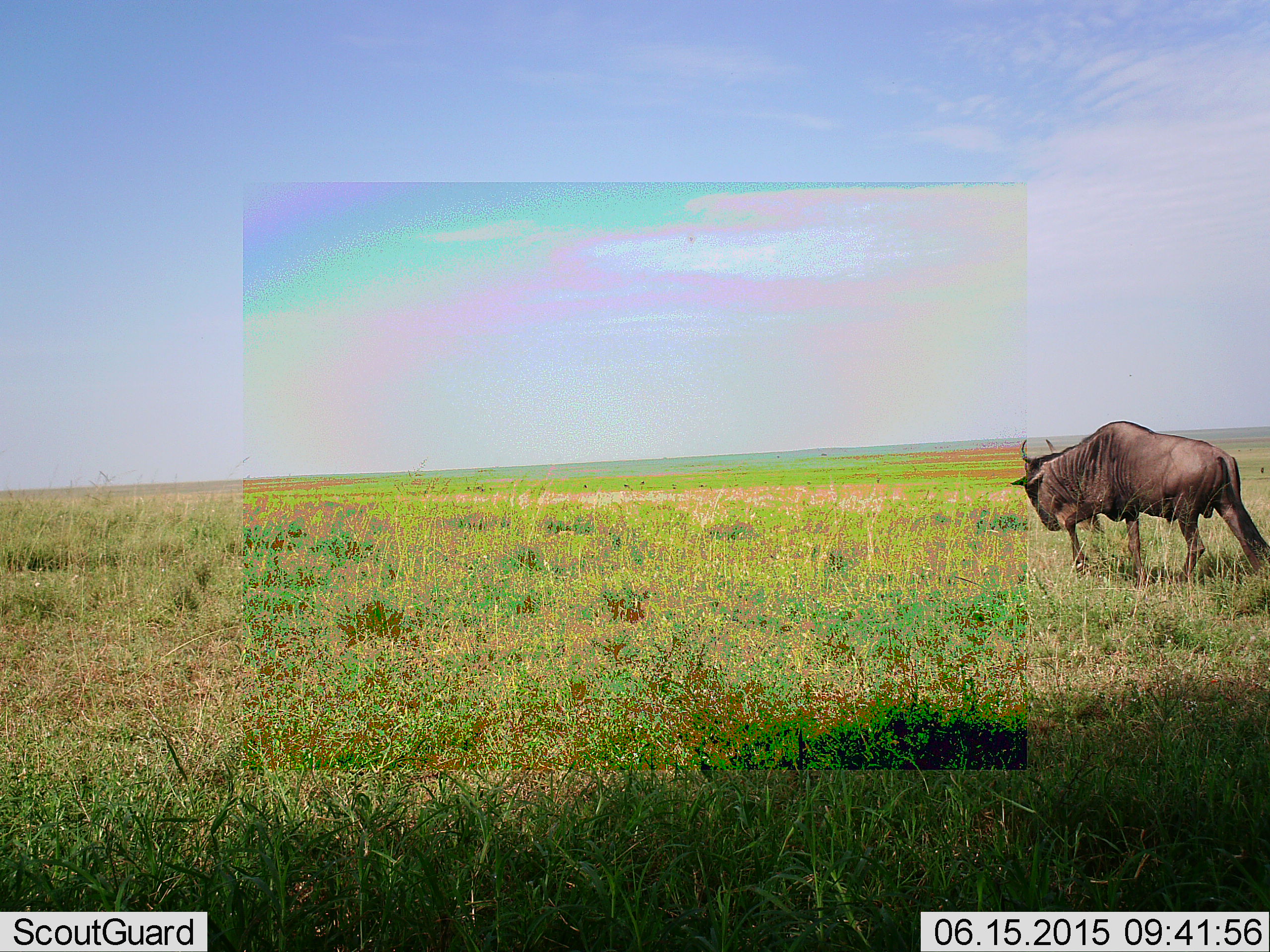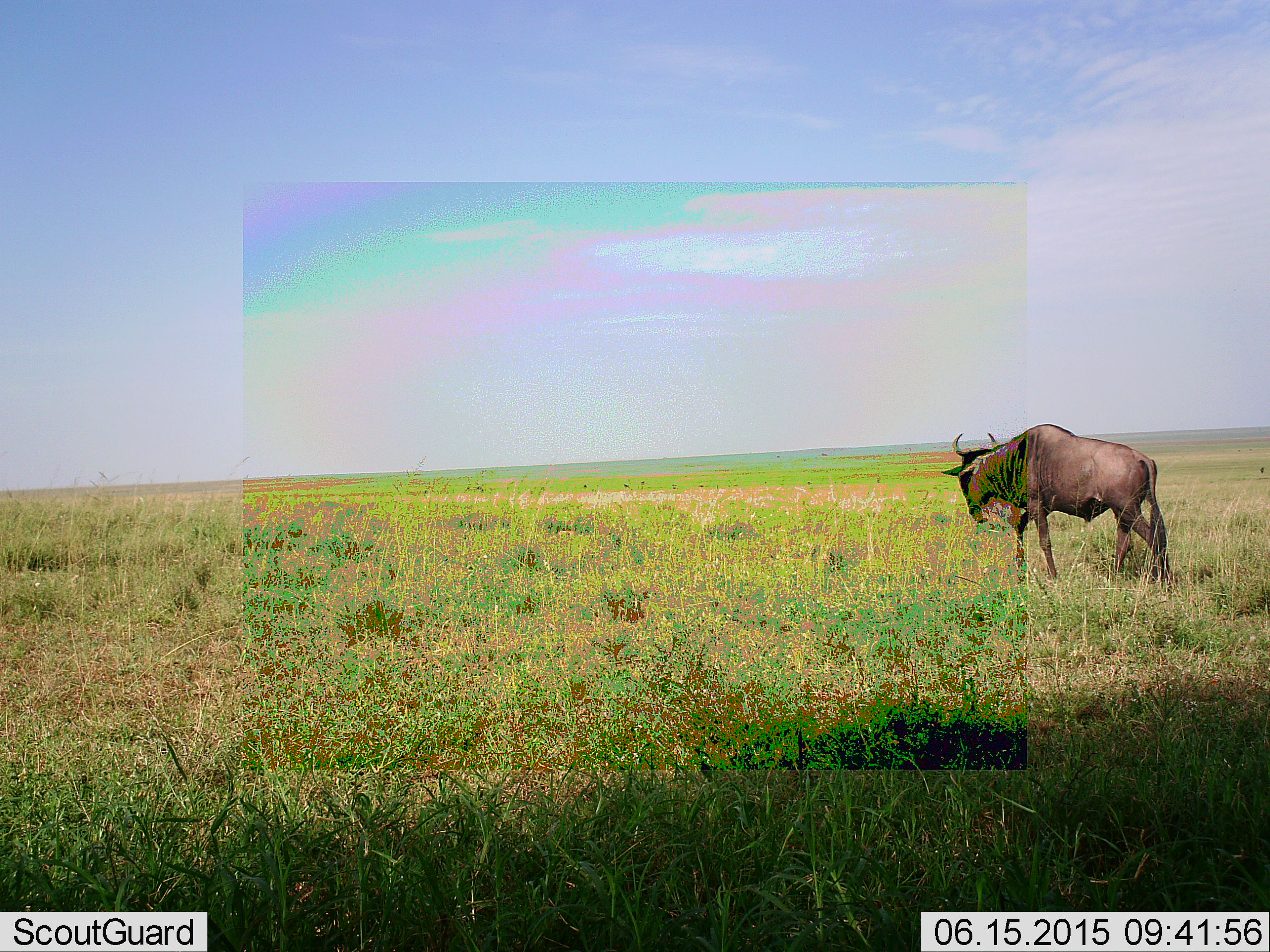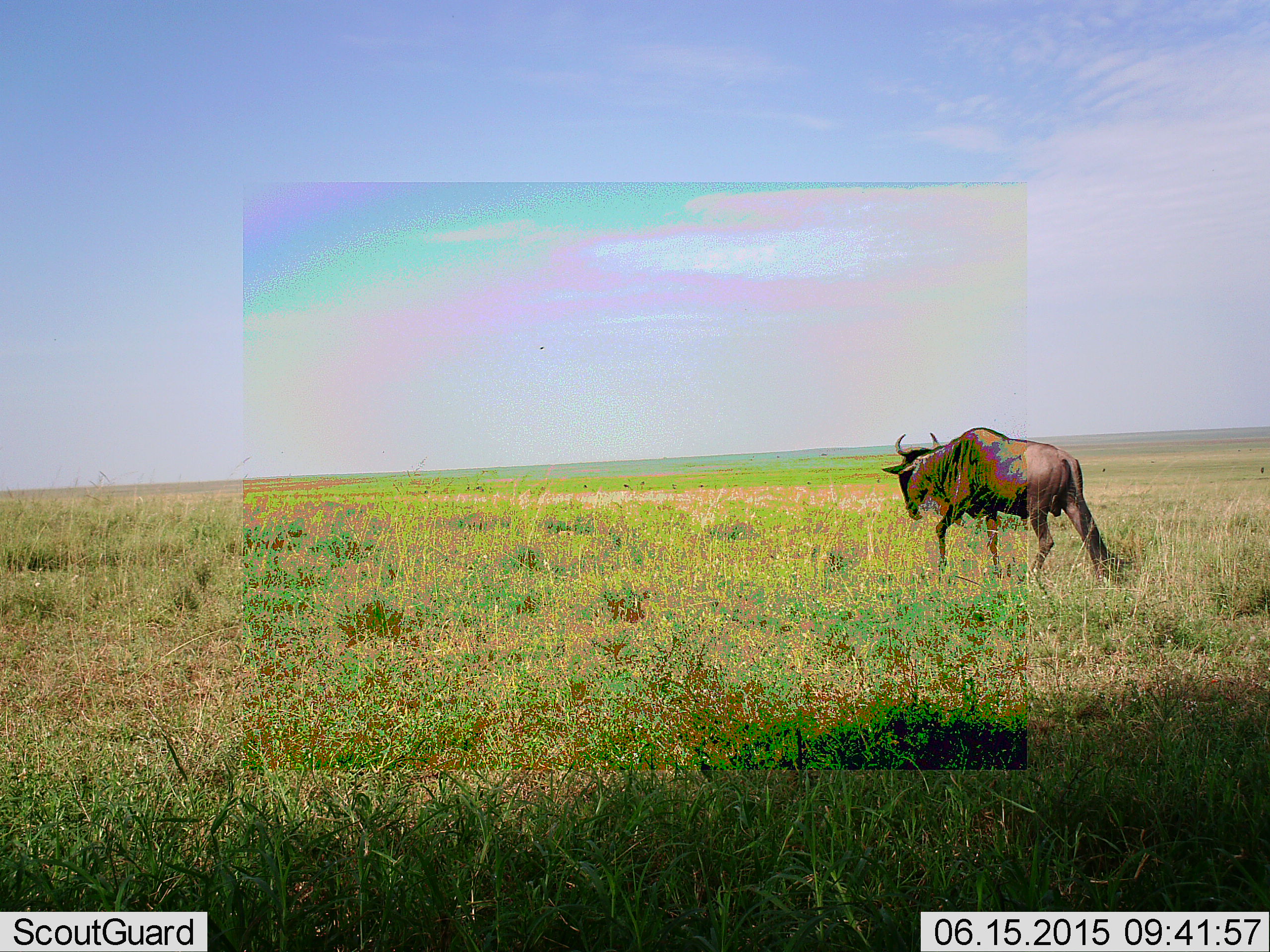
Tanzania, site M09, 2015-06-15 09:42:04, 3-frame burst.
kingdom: Animalia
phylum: Chordata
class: Mammalia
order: Artiodactyla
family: Bovidae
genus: Connochaetes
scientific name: Connochaetes taurinus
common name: blue wildebeest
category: wildebeest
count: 1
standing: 0%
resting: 0%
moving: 100%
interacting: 0%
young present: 0%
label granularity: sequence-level